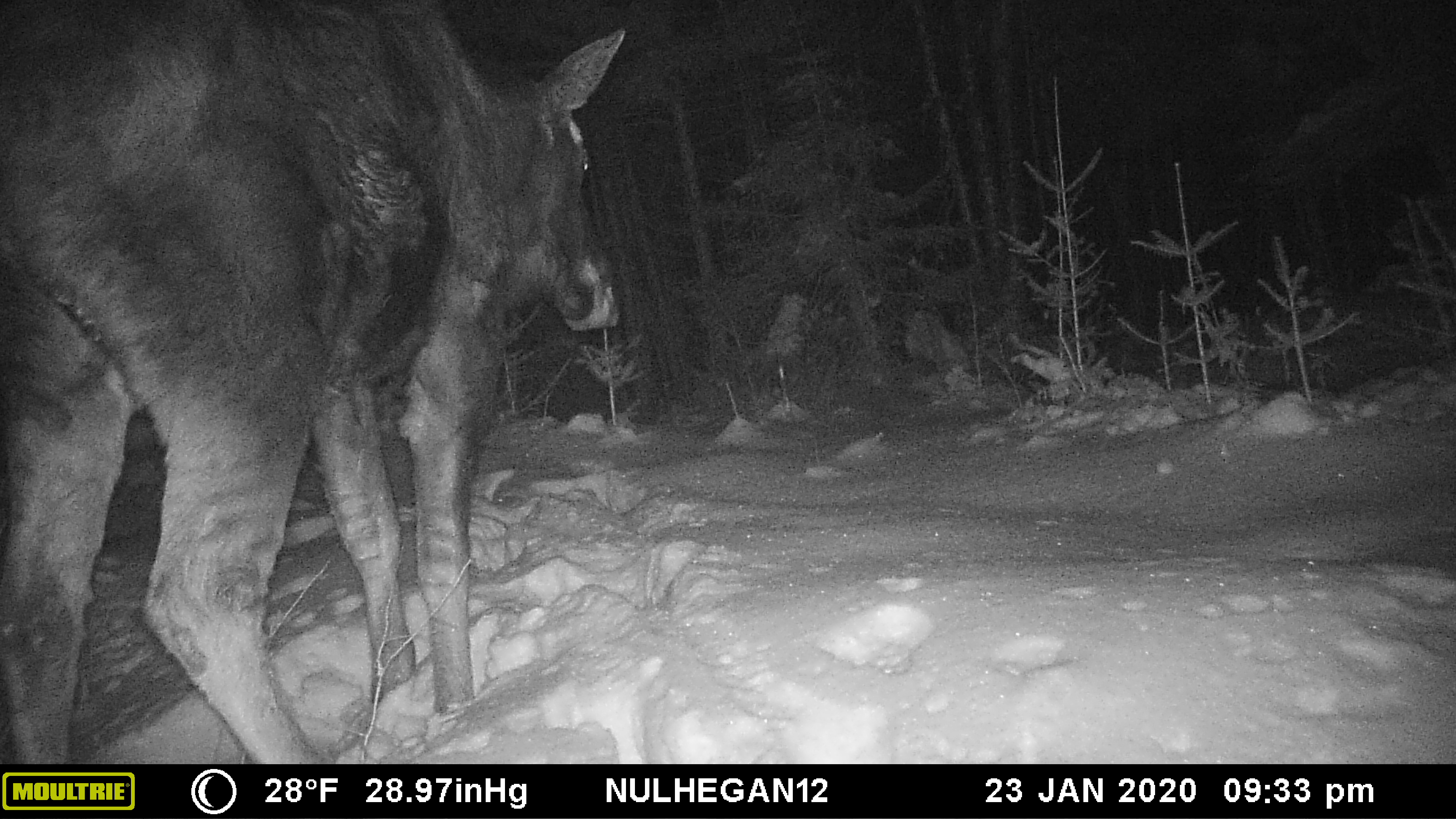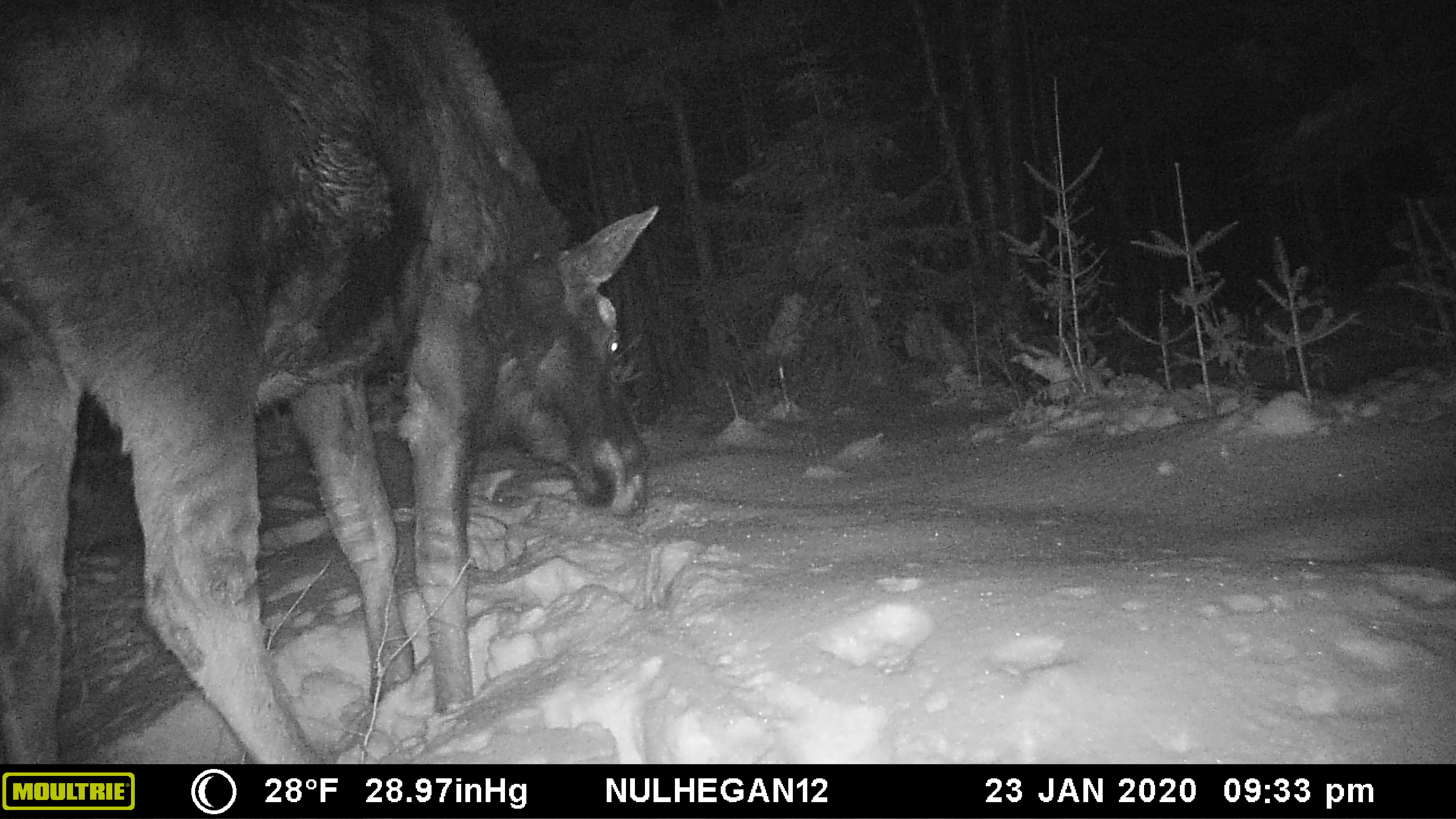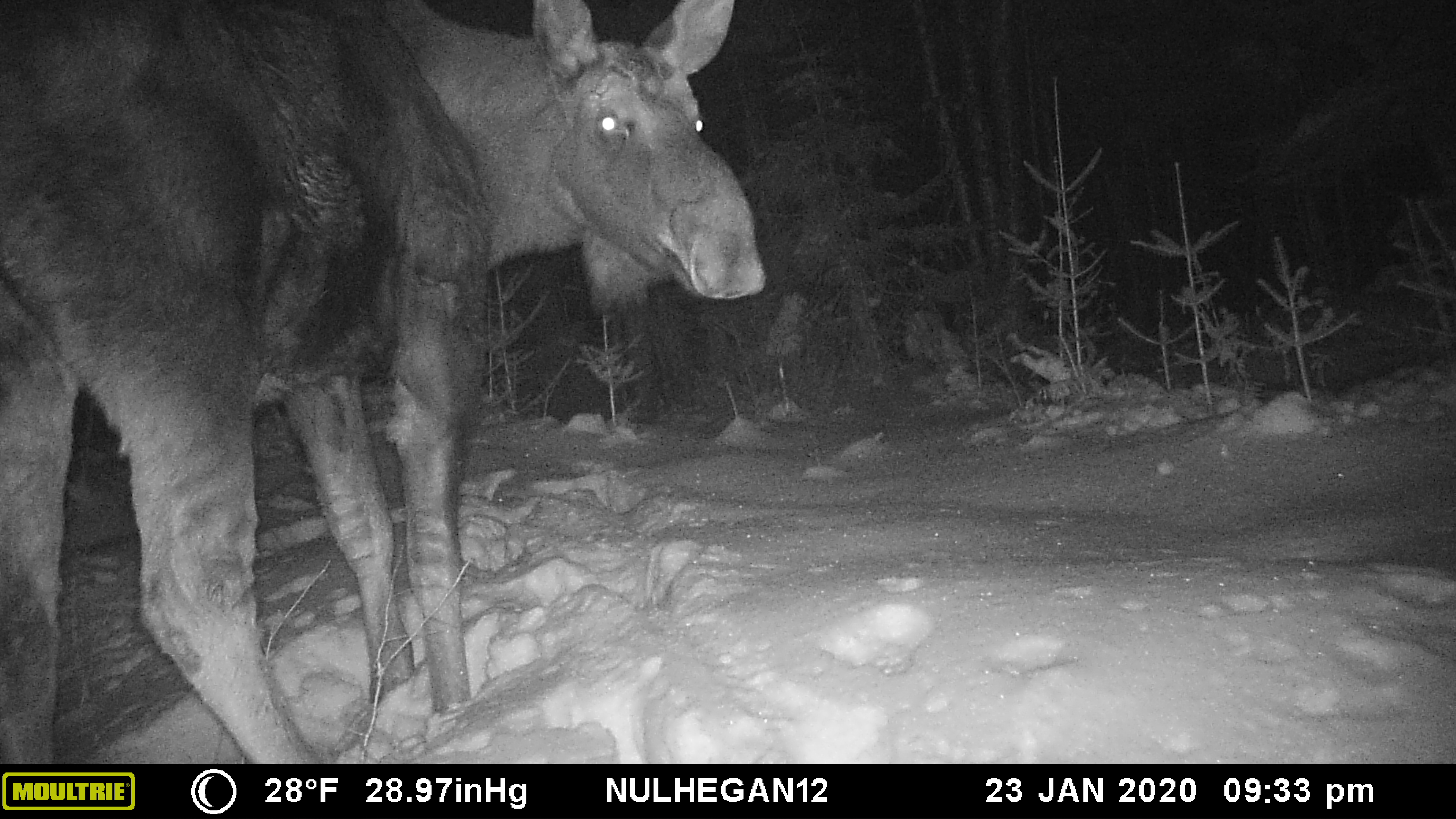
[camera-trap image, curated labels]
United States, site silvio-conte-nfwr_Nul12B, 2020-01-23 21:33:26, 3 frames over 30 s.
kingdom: Animalia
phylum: Chordata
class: Mammalia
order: Artiodactyla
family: Cervidae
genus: Alces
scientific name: Alces alces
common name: moose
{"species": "moose (Alces alces)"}